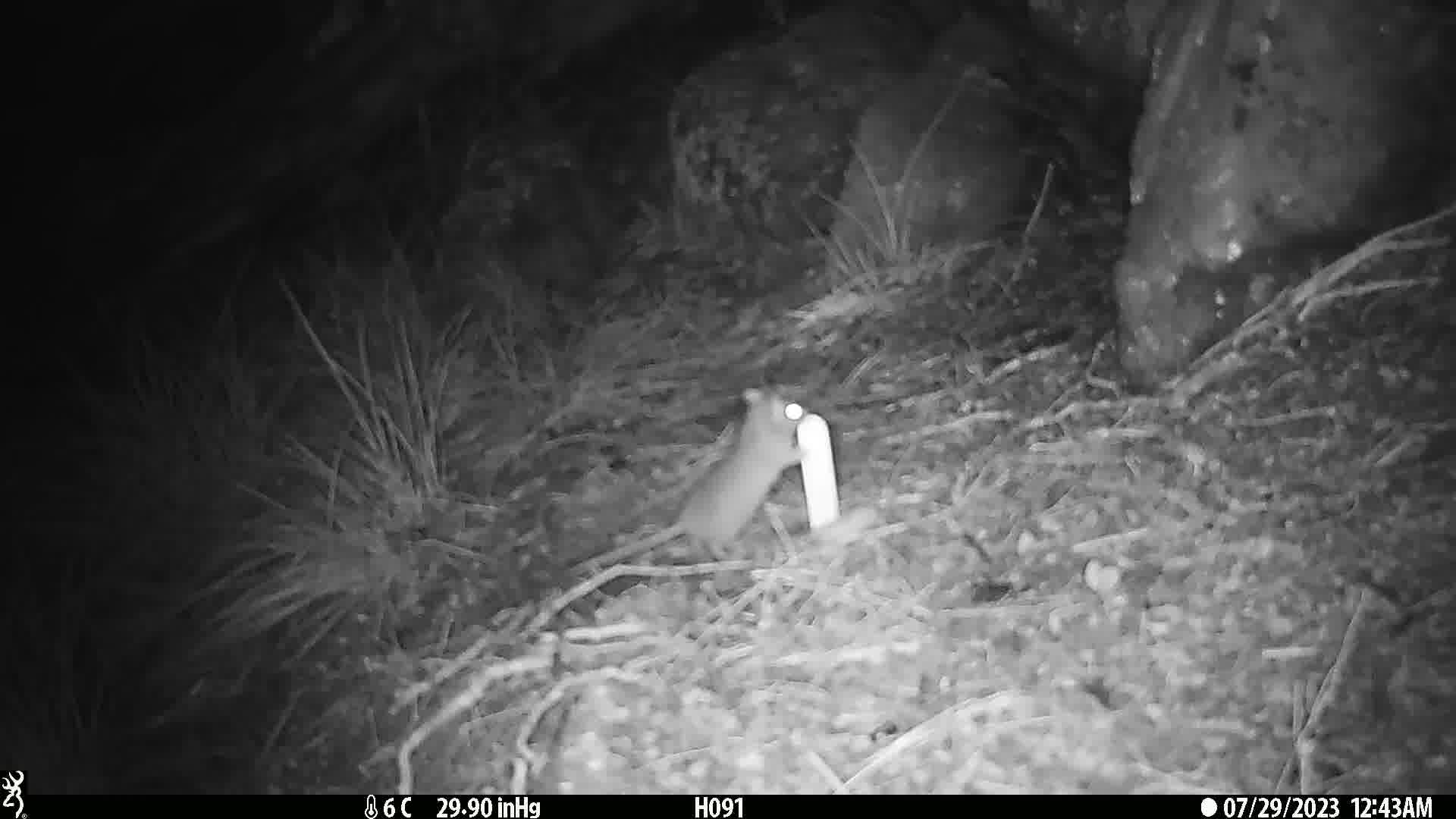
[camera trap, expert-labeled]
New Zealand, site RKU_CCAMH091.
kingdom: Animalia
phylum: Chordata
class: Mammalia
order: Rodentia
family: Muridae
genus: Rattus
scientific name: Rattus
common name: rat